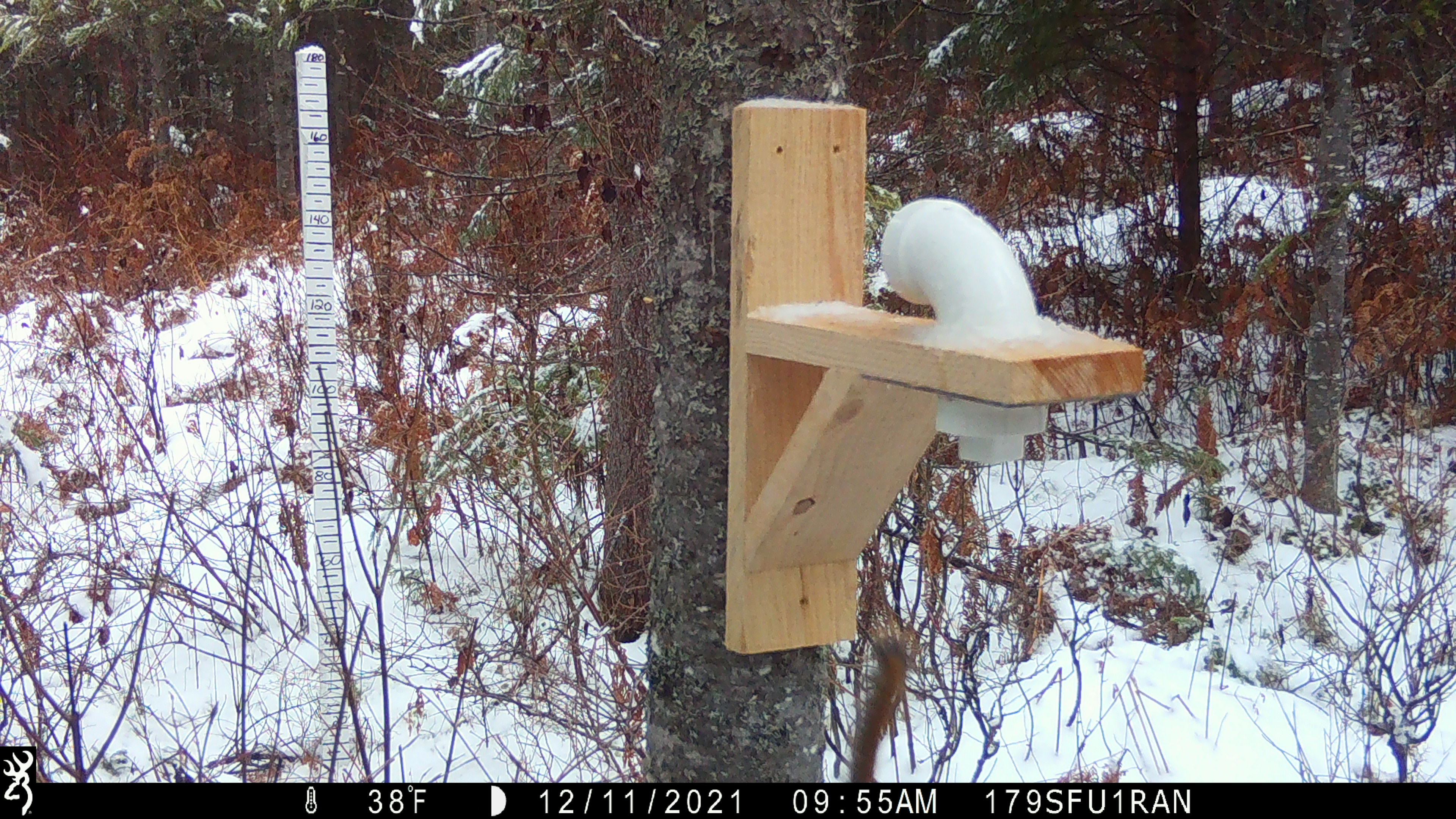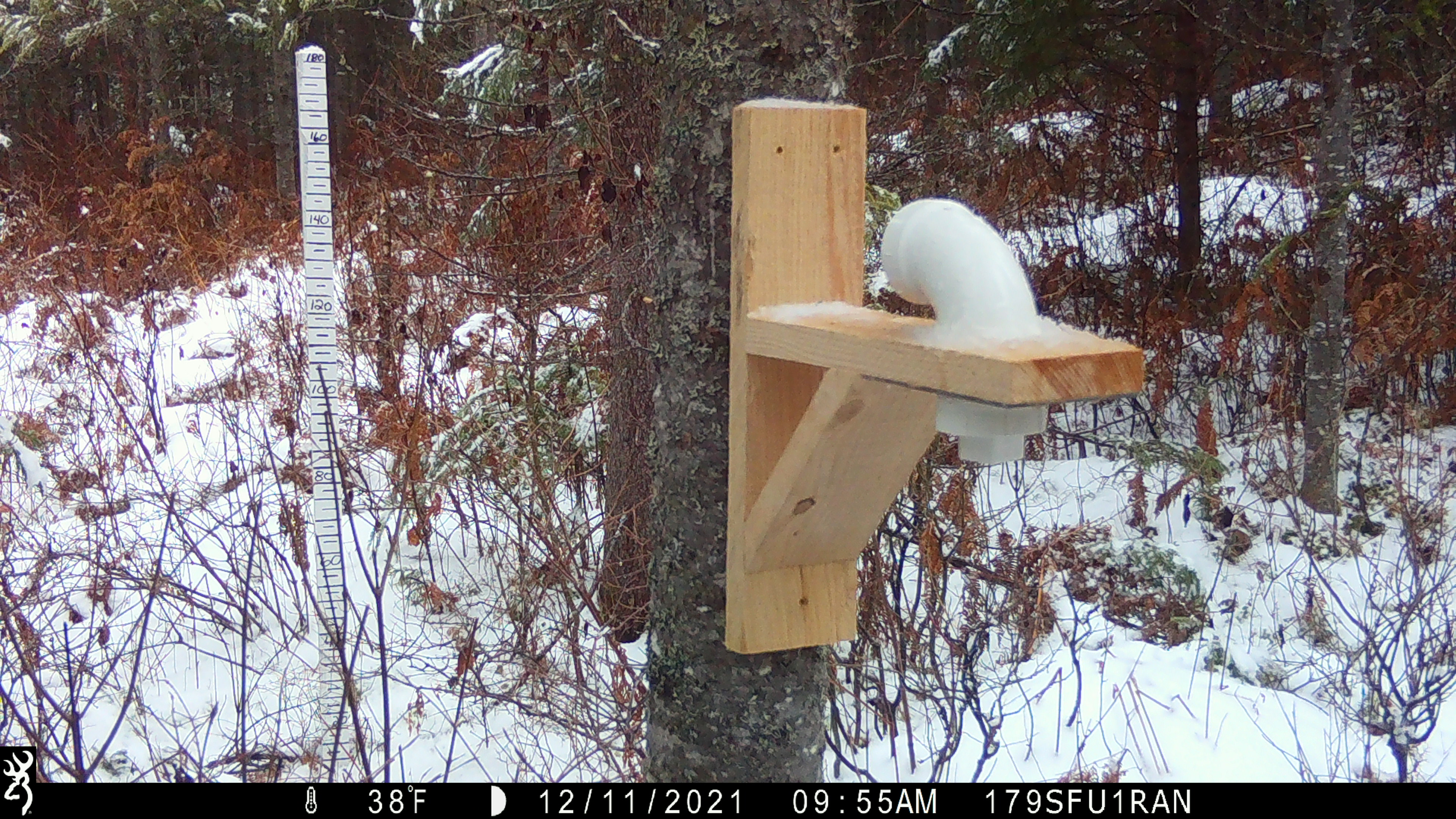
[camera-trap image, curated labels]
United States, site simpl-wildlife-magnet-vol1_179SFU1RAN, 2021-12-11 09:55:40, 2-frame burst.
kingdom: Animalia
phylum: Chordata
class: Mammalia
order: Rodentia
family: Sciuridae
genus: Tamiasciurus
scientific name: Tamiasciurus hudsonicus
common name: red squirrel